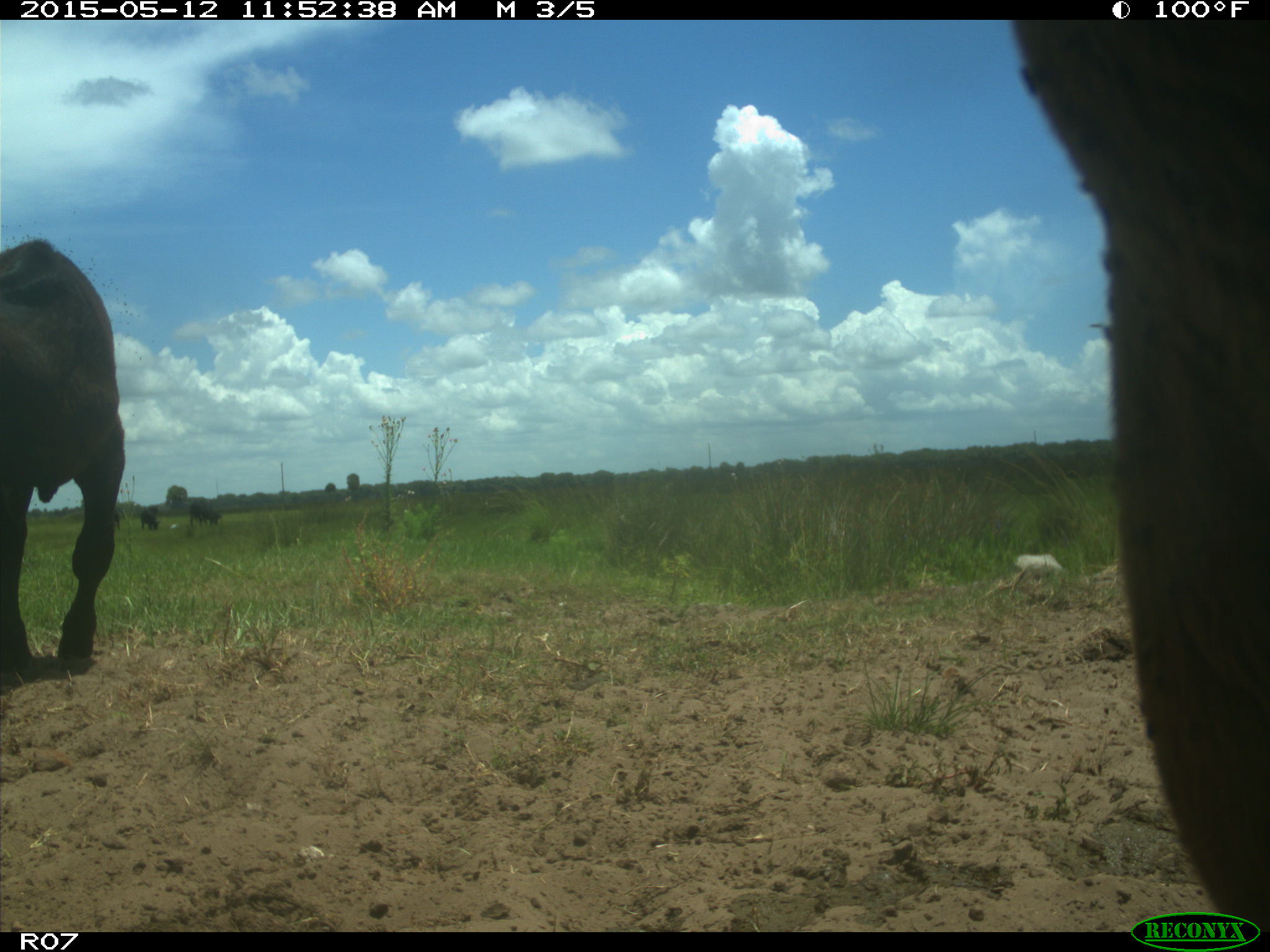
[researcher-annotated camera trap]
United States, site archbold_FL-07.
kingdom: Animalia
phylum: Chordata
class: Mammalia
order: Artiodactyla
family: Bovidae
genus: Bos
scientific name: Bos taurus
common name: domestic cow